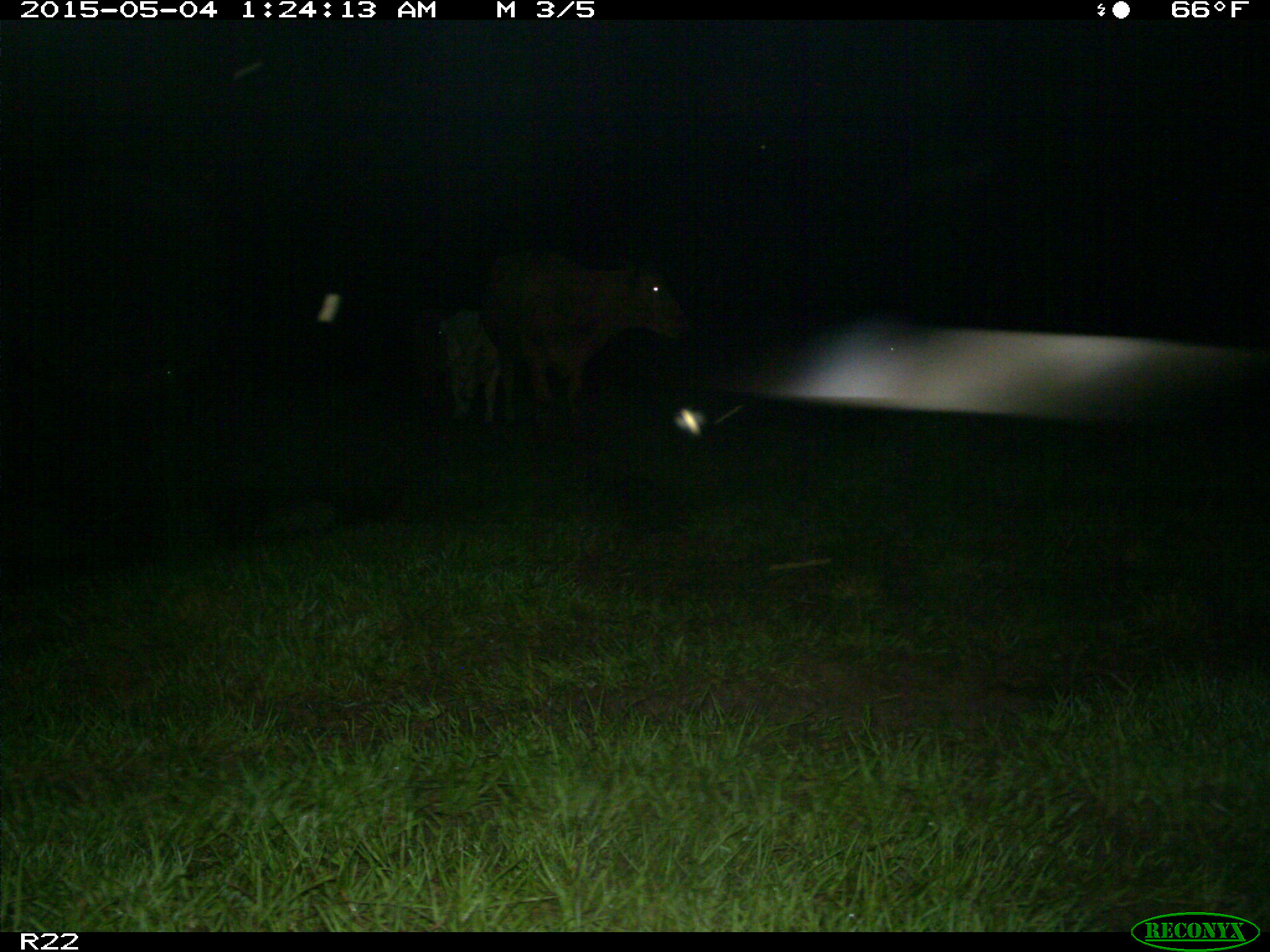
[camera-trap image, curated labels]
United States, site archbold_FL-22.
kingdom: Animalia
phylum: Chordata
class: Mammalia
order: Artiodactyla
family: Bovidae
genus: Bos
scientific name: Bos taurus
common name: domestic cow